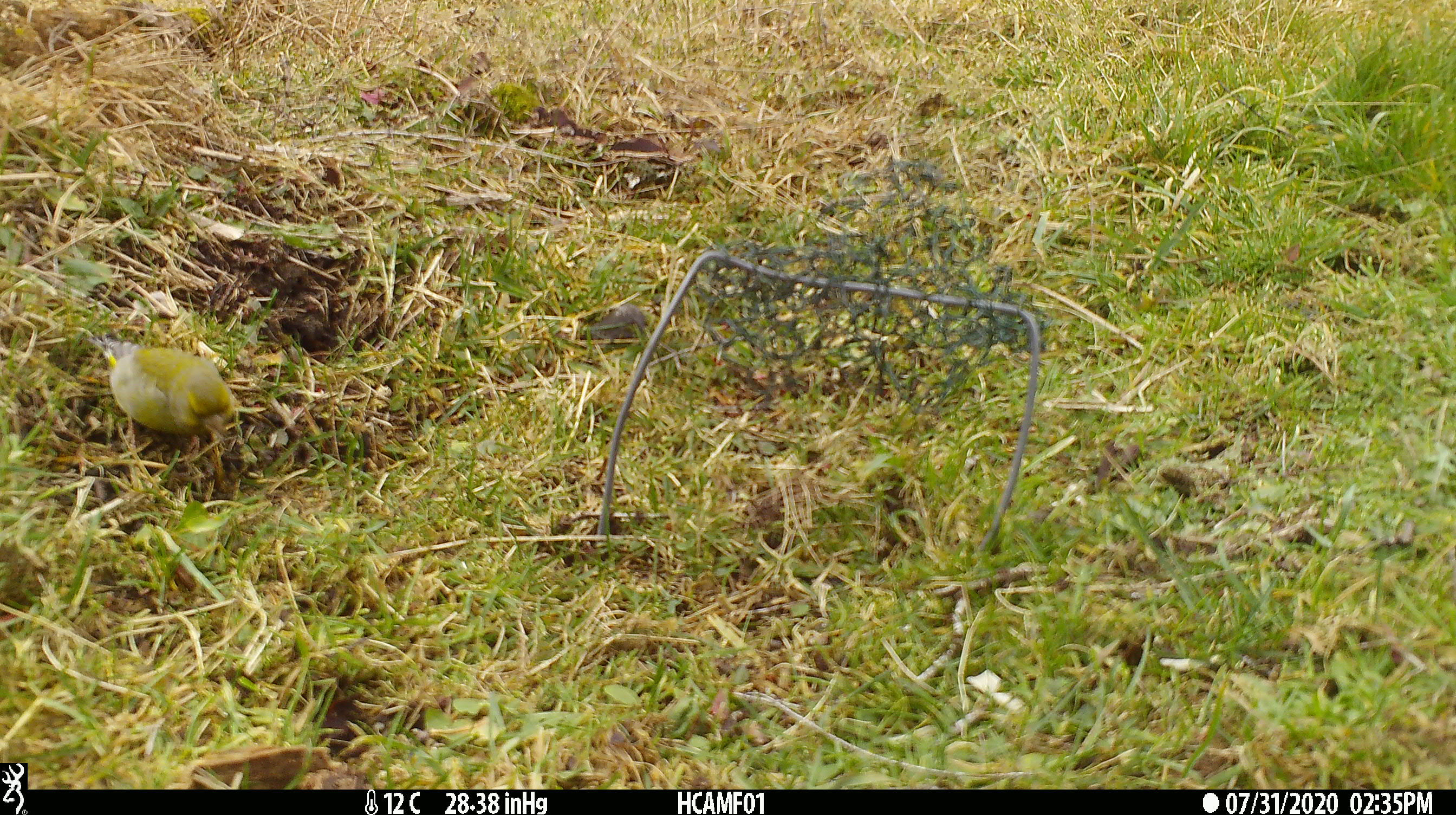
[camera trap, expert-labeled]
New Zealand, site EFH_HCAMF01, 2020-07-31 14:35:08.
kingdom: Animalia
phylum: Chordata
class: Aves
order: Passeriformes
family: Fringillidae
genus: Chloris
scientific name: Chloris chloris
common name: greenfinch